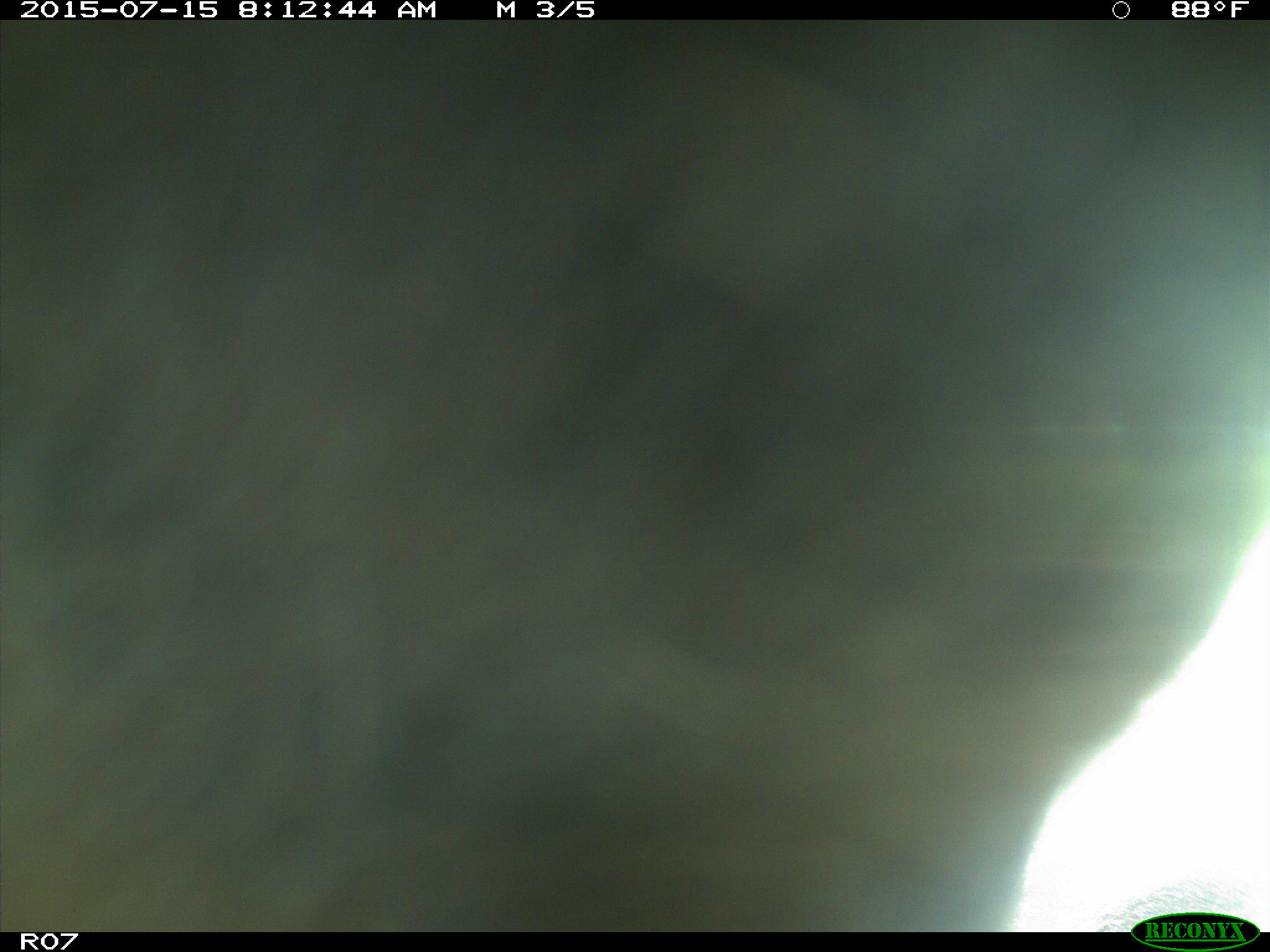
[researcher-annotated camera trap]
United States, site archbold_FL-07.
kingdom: Animalia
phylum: Chordata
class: Mammalia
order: Artiodactyla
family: Bovidae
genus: Bos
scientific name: Bos taurus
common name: domestic cow